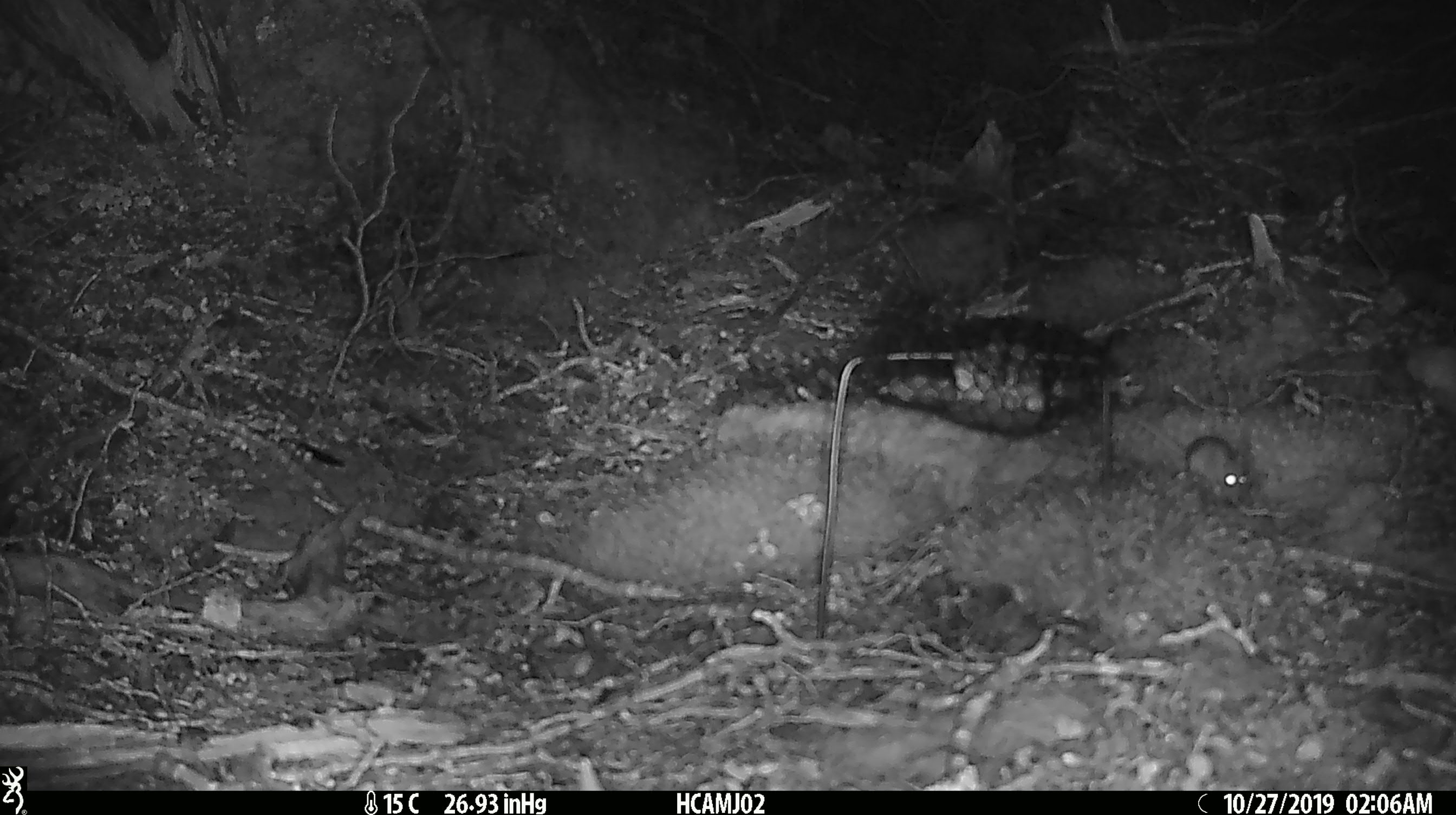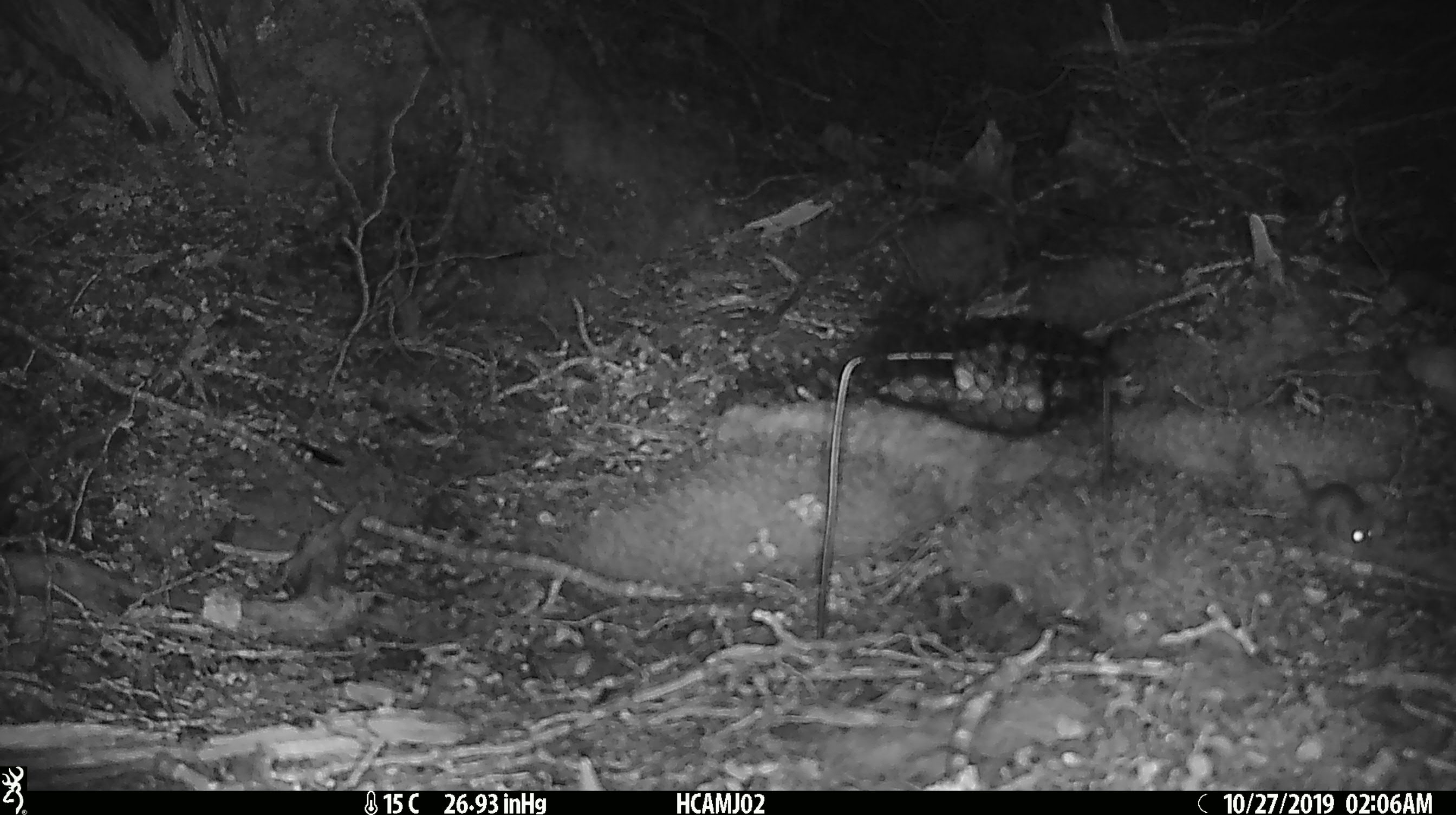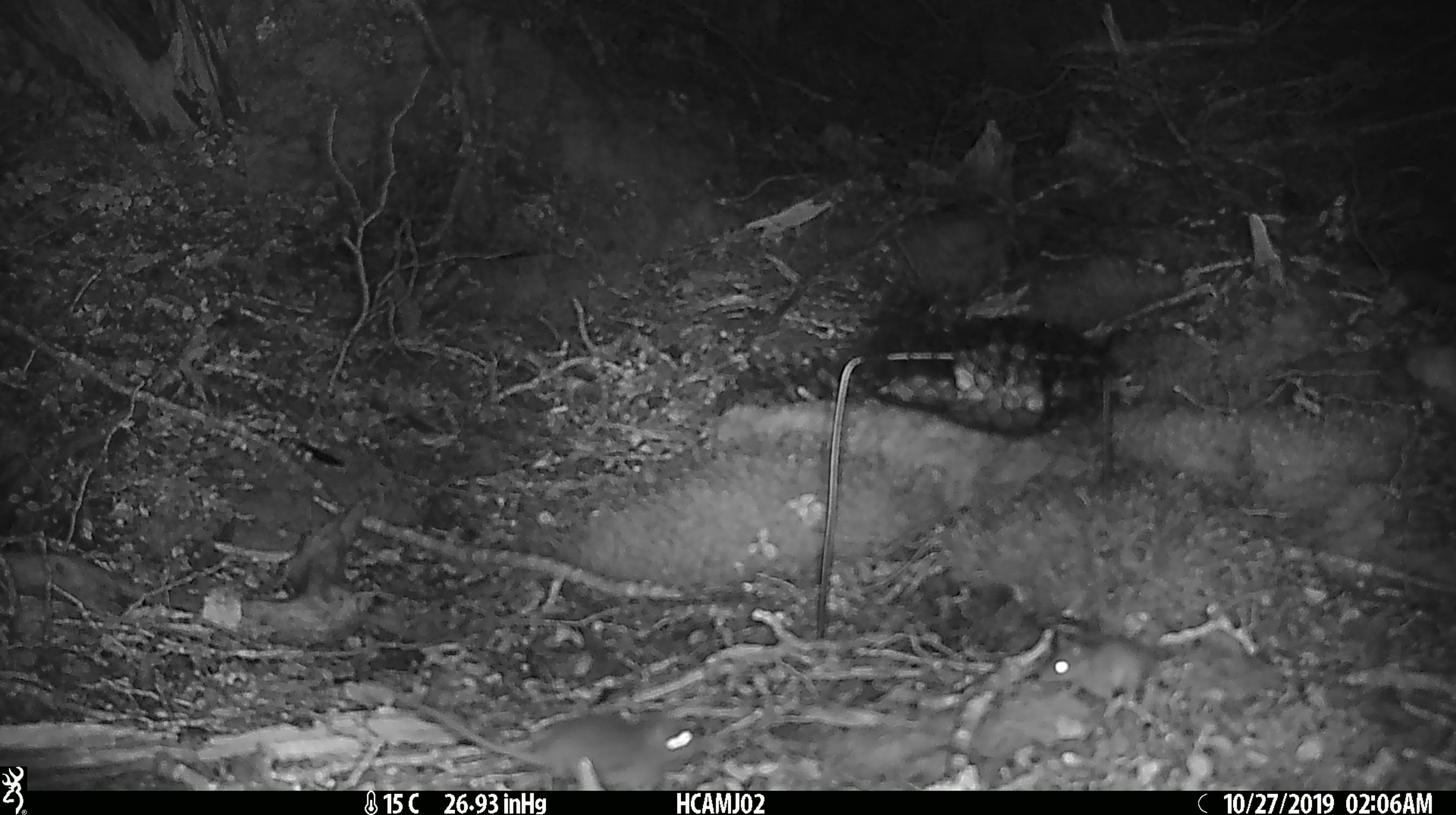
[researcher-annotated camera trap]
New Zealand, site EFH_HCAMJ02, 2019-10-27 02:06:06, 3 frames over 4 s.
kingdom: Animalia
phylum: Chordata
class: Mammalia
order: Rodentia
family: Muridae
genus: Mus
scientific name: Mus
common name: mouse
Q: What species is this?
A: Mouse (Mus).